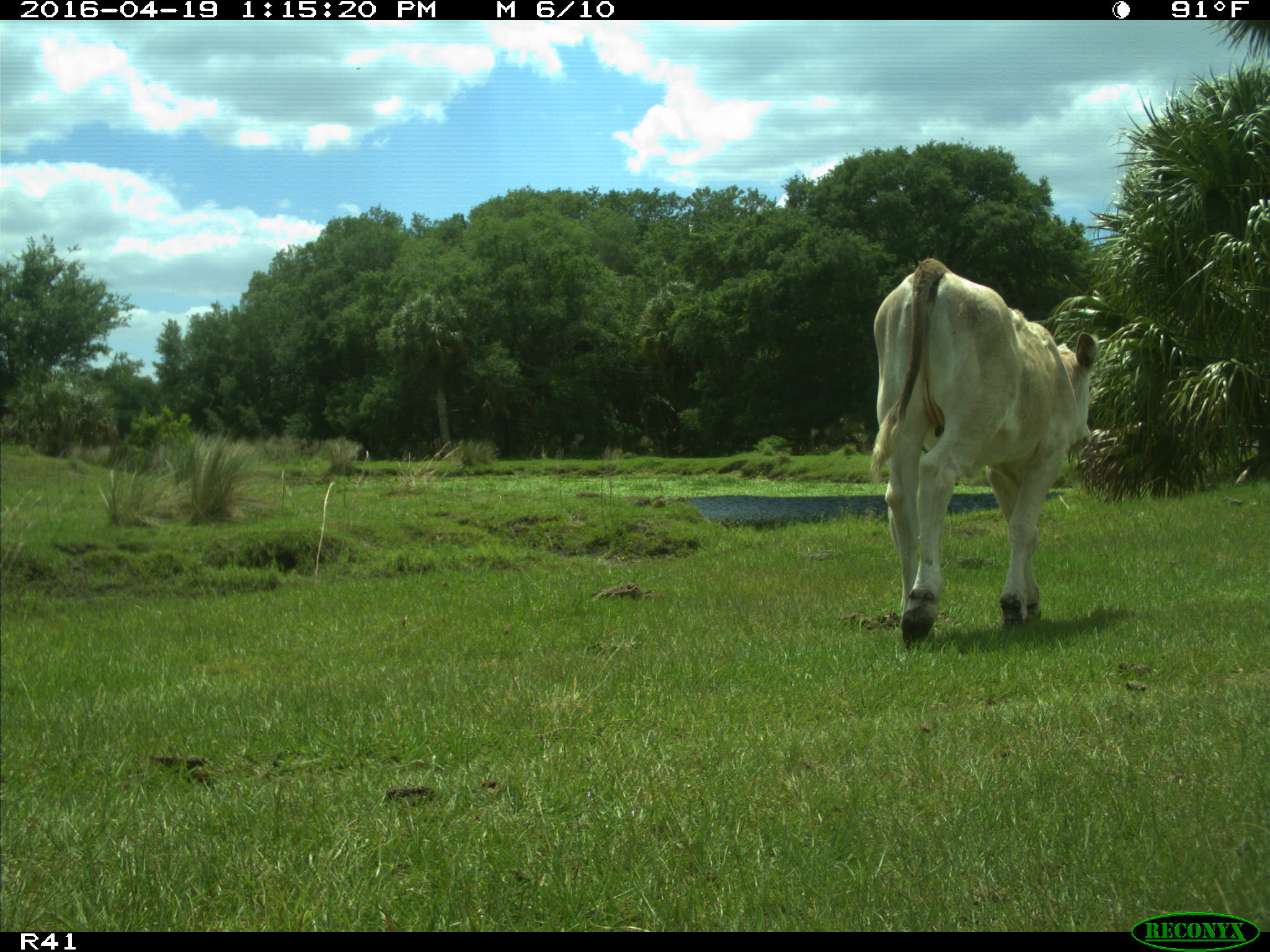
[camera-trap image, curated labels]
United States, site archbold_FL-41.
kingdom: Animalia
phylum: Chordata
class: Mammalia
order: Artiodactyla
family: Bovidae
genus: Bos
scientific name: Bos taurus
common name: domestic cow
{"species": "Bos taurus (domestic cow)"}